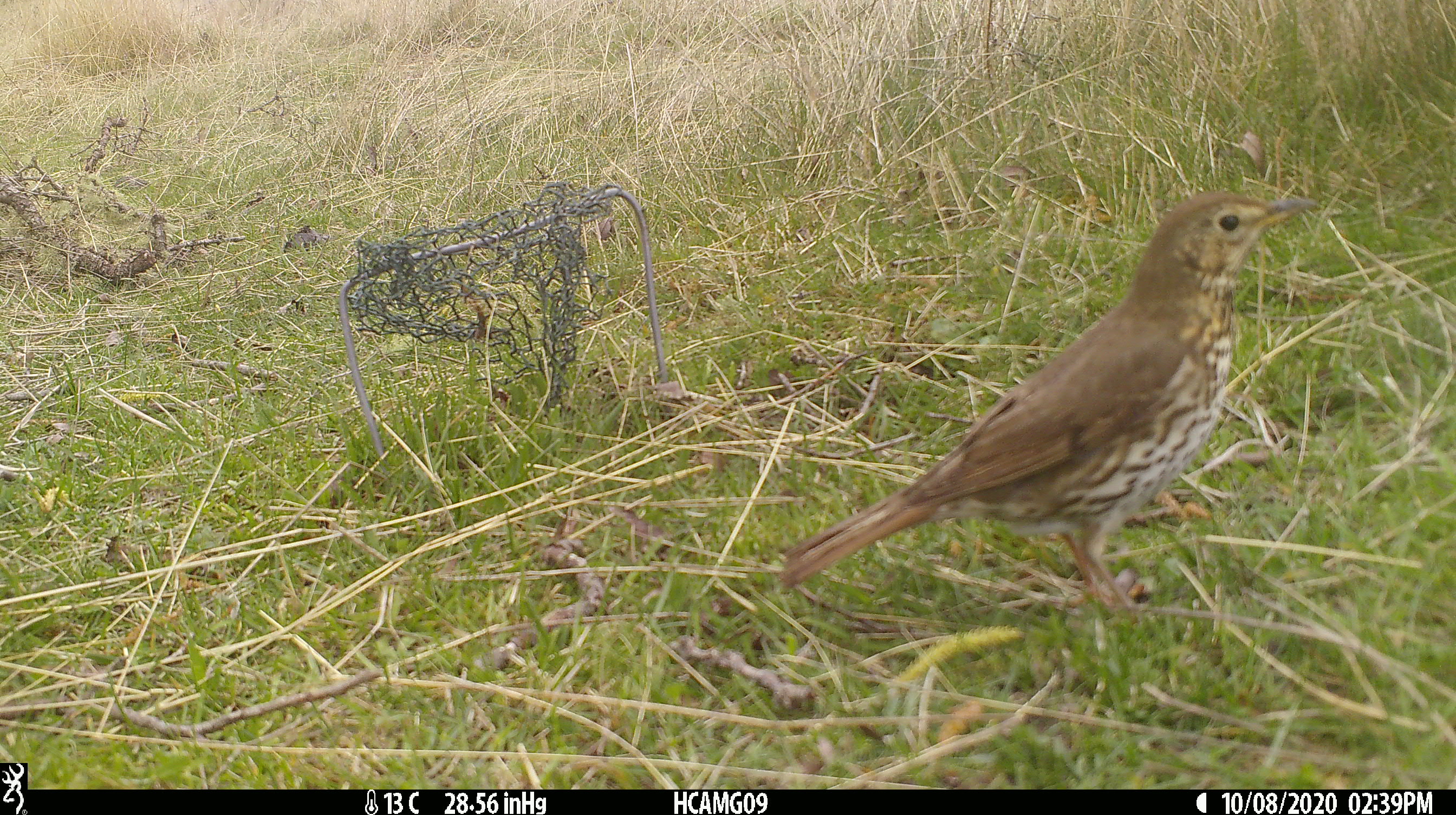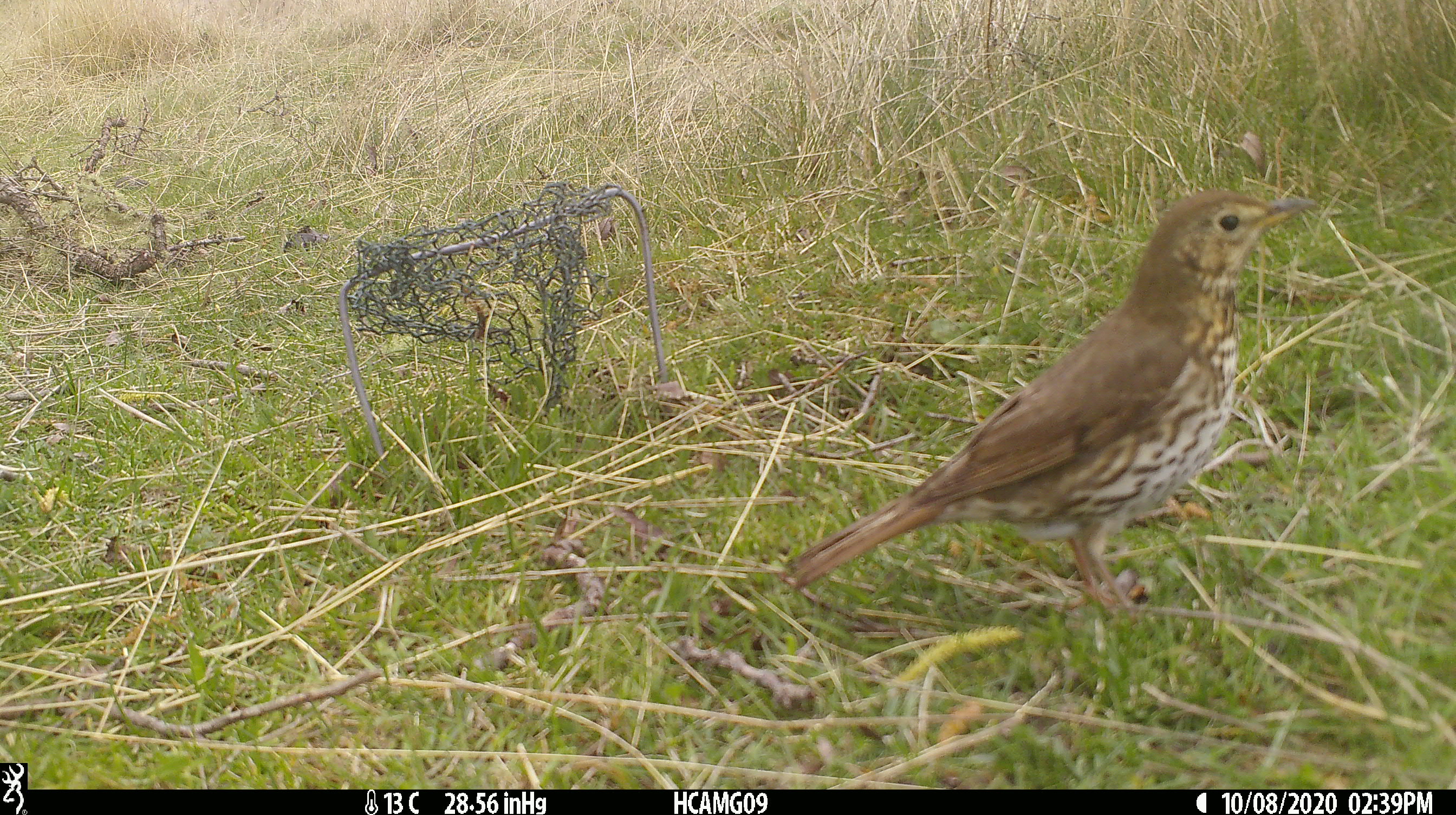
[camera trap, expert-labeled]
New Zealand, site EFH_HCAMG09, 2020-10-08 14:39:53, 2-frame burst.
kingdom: Animalia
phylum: Chordata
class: Aves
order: Passeriformes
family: Turdidae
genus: Turdus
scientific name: Turdus philomelos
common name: song thrush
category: thrush